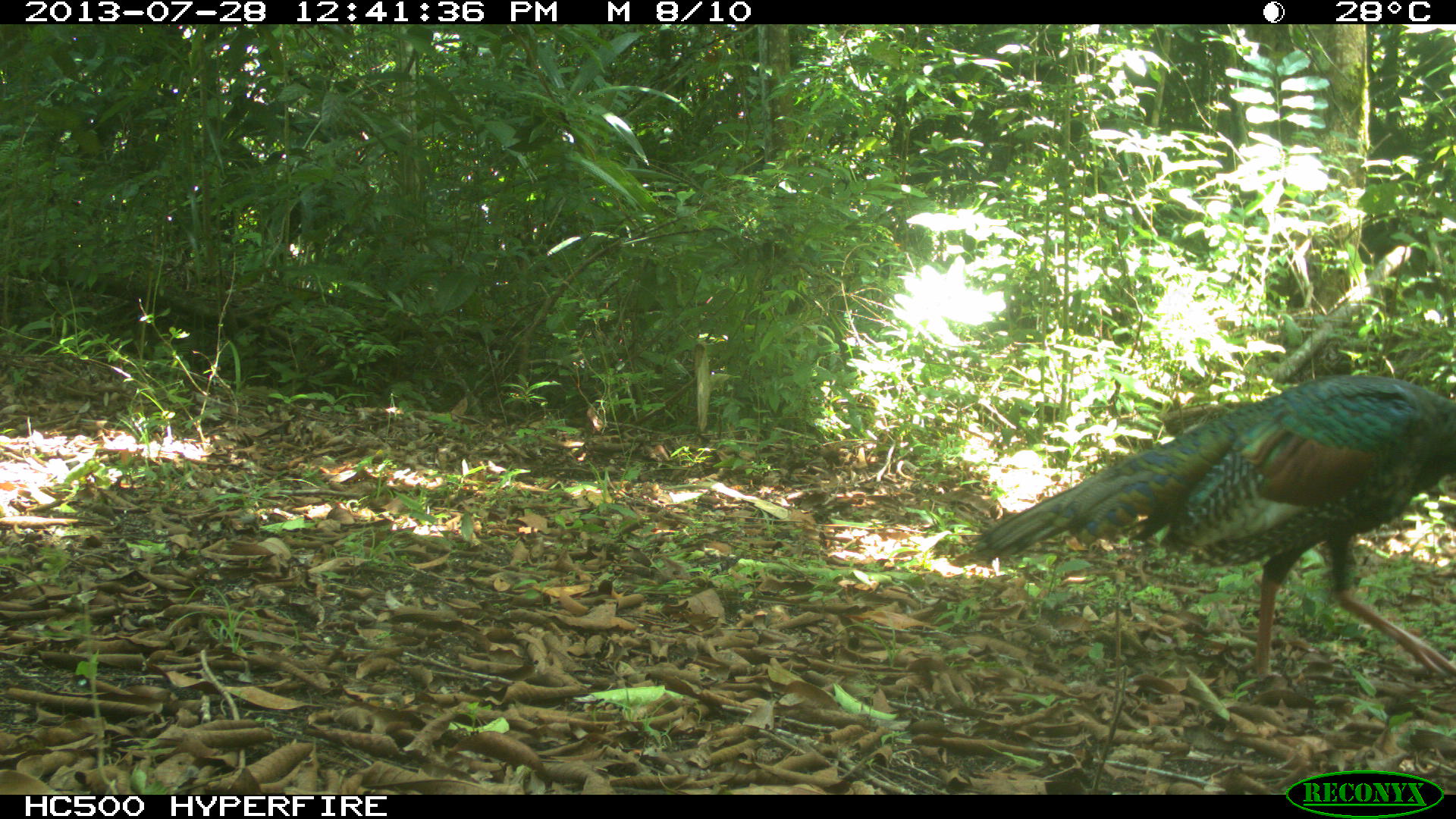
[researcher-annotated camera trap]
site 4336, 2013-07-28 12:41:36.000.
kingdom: Animalia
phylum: Chordata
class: Aves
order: Galliformes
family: Phasianidae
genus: Meleagris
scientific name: Meleagris ocellata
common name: ocellated turkey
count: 1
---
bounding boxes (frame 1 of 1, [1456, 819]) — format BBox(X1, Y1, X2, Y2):
meleagris ocellata: BBox(943, 371, 1455, 687)